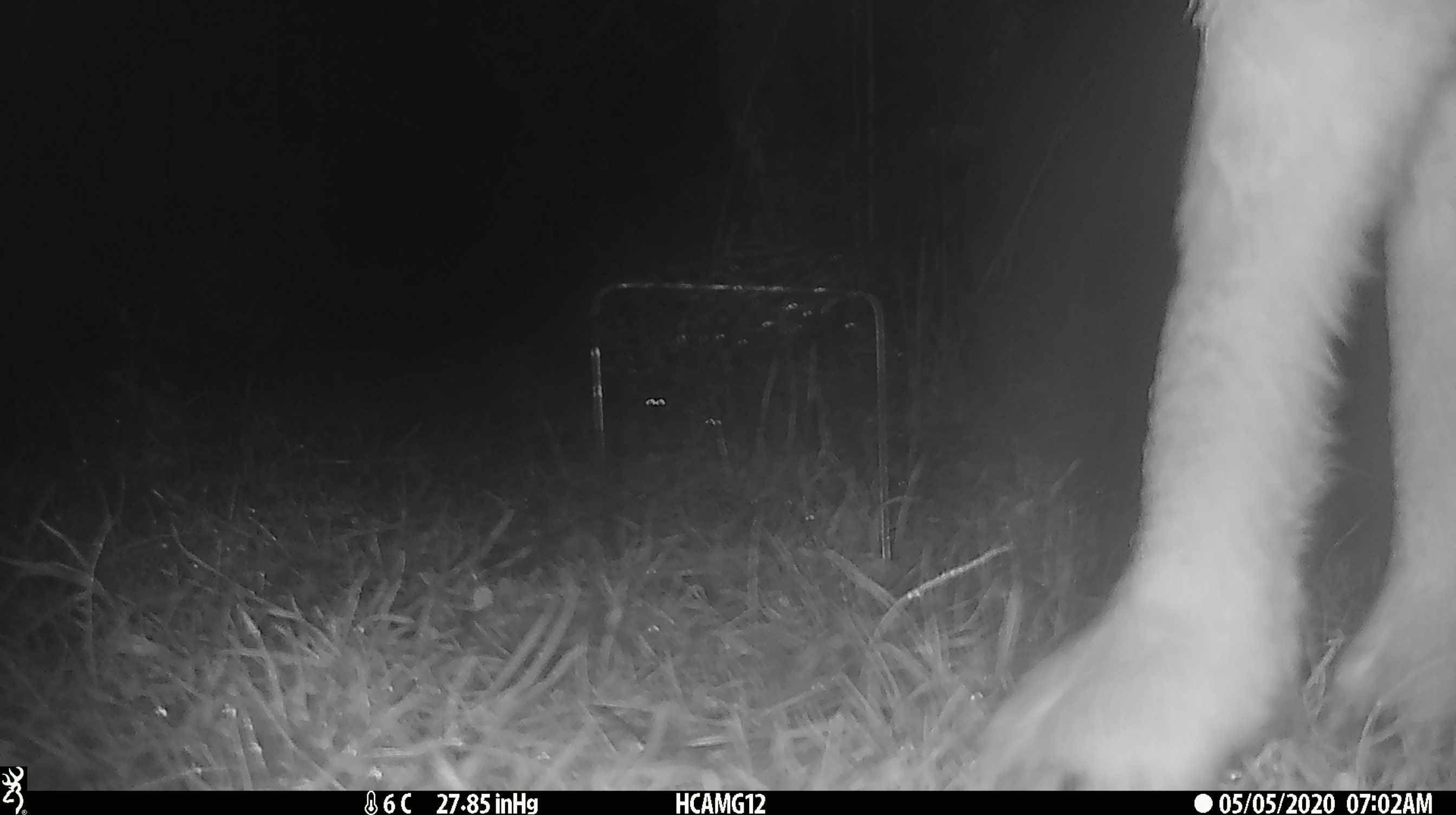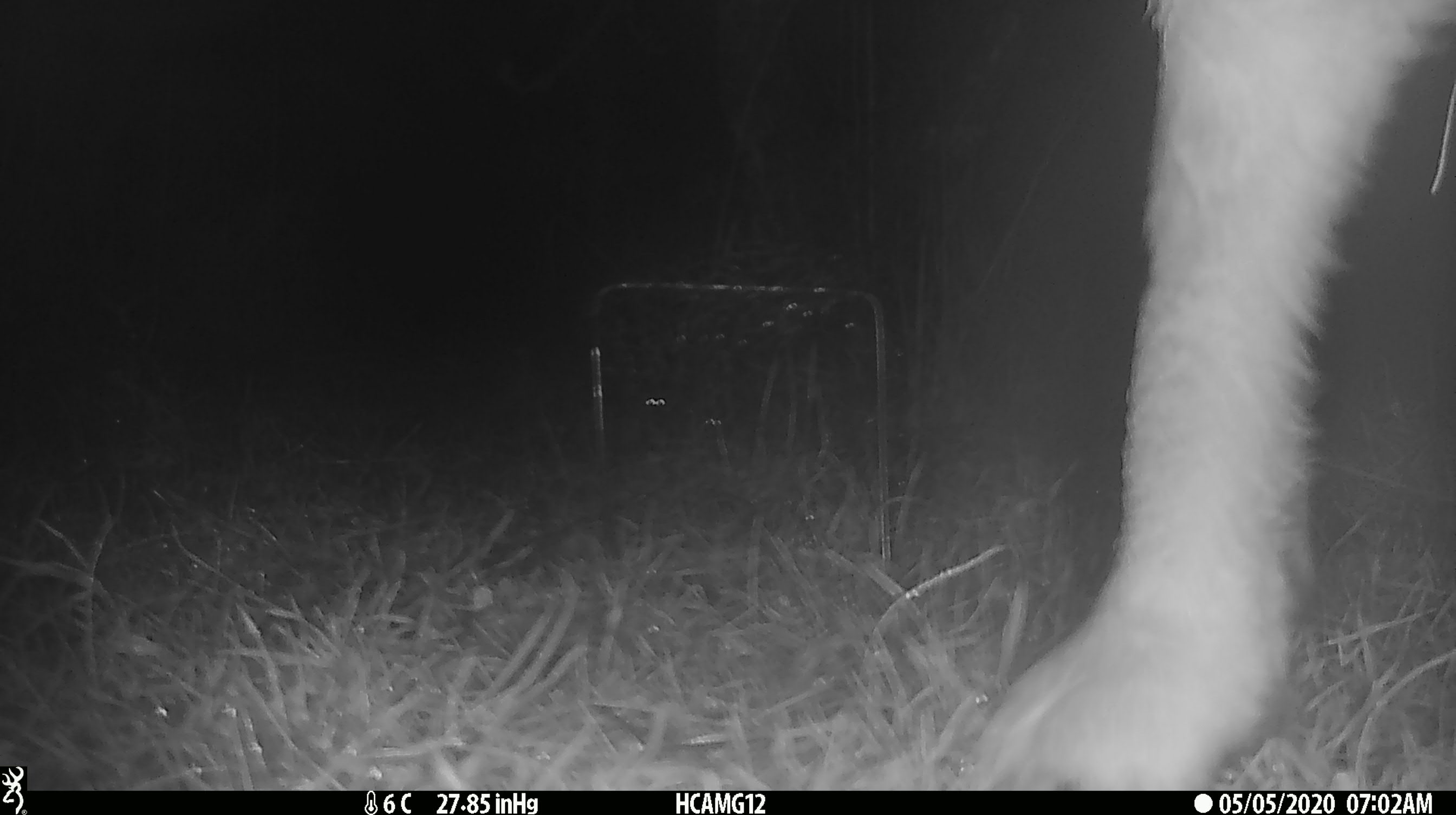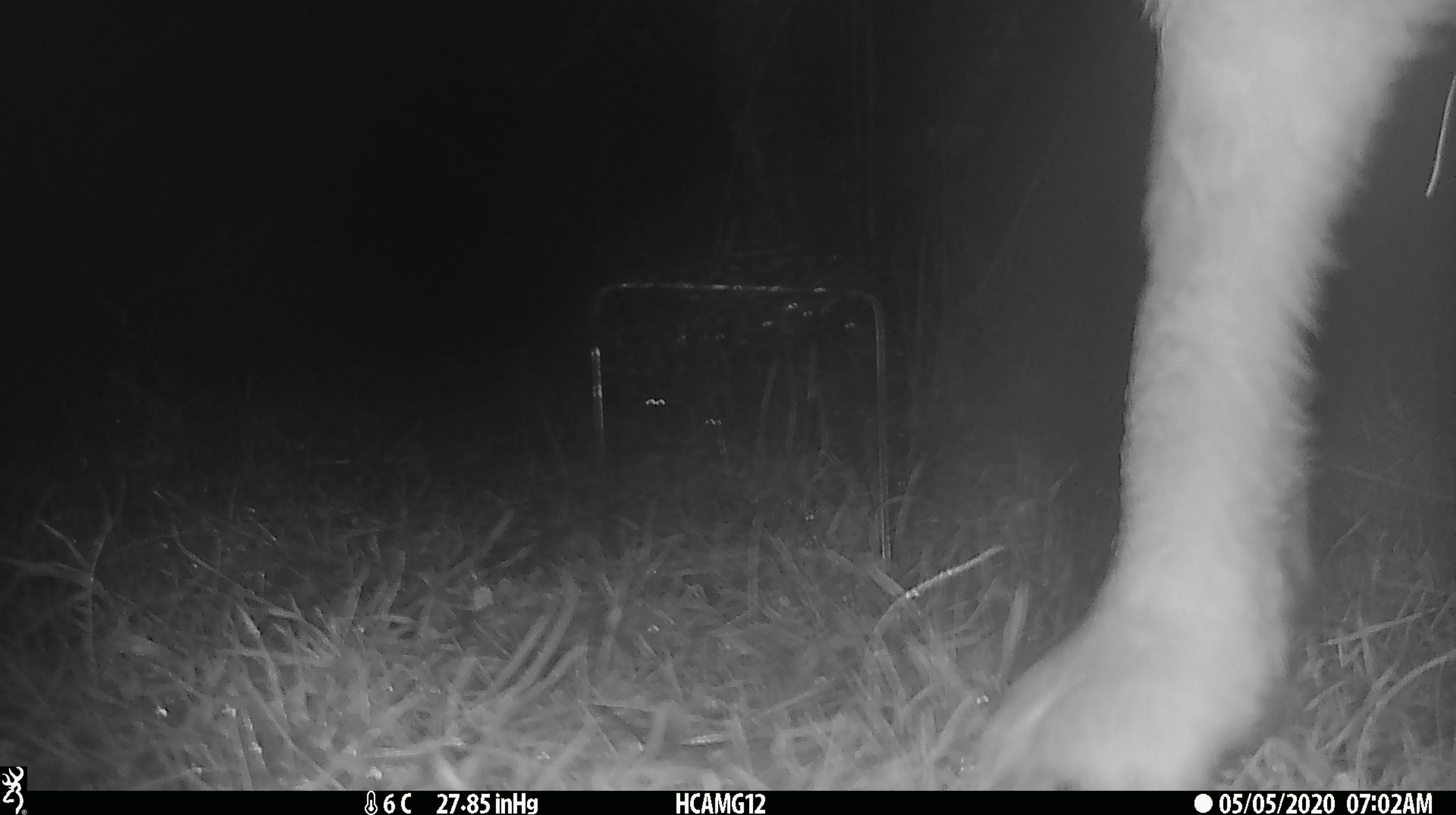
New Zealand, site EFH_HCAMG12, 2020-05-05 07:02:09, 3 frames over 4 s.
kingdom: Animalia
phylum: Chordata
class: Mammalia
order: Artiodactyla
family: Bovidae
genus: Ovis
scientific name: Ovis aries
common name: domestic sheep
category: sheep